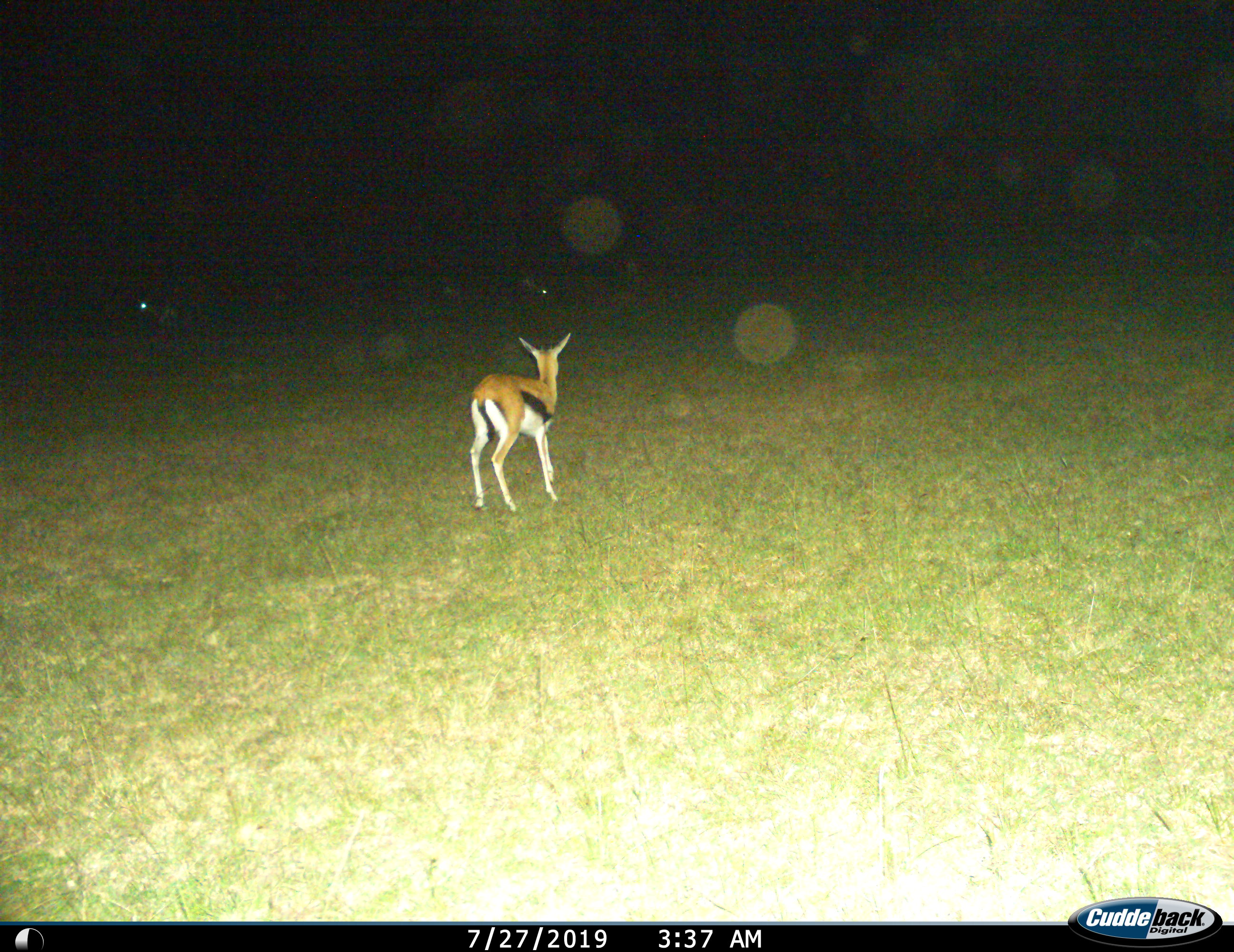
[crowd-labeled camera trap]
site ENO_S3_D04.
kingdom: Animalia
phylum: Chordata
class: Mammalia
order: Artiodactyla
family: Bovidae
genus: Eudorcas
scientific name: Eudorcas thomsonii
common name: thomson's gazelle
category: gazellethomsons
Gazellethomsons (thomson's gazelle) (Eudorcas thomsonii), count 1. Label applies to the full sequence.